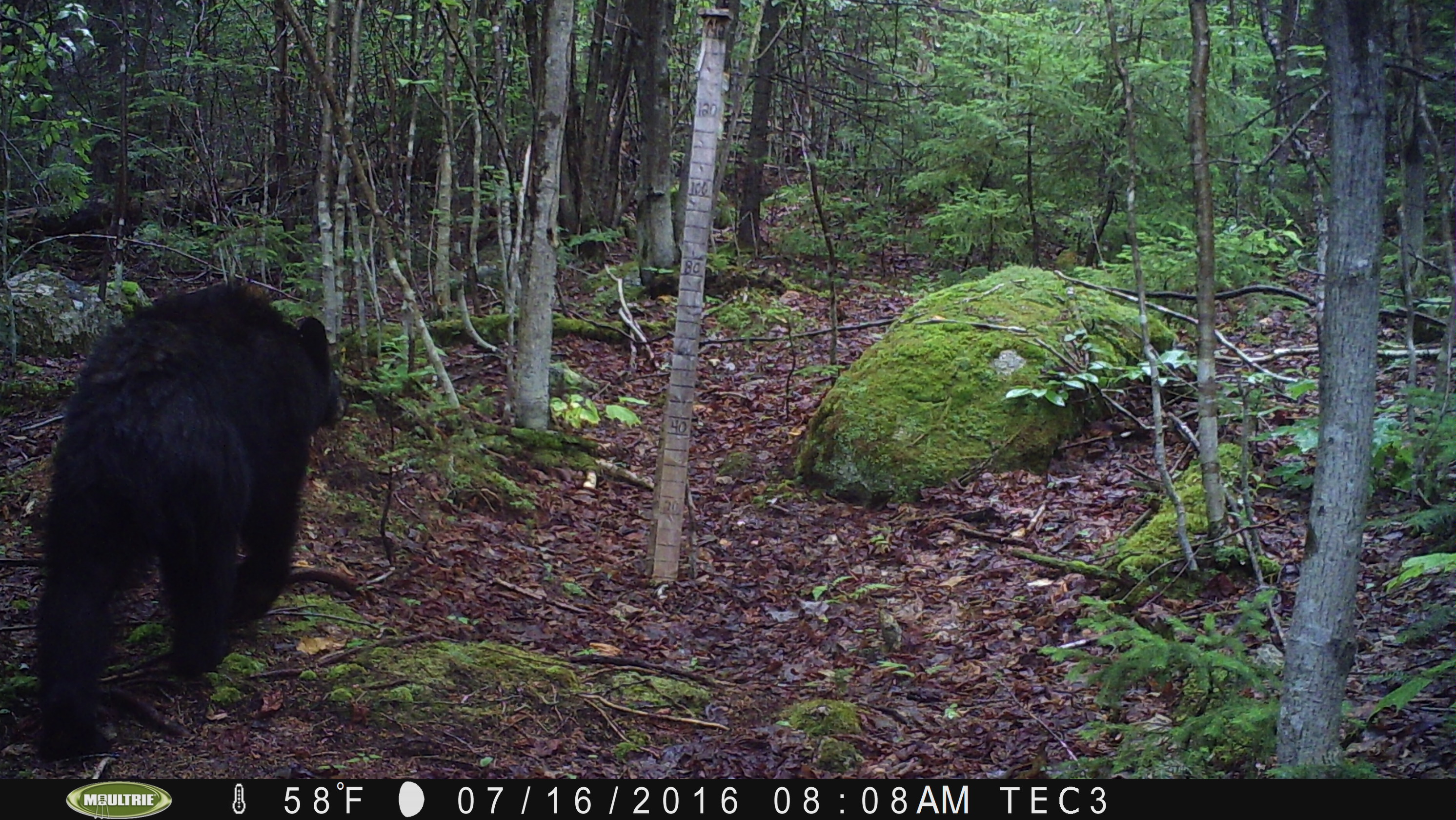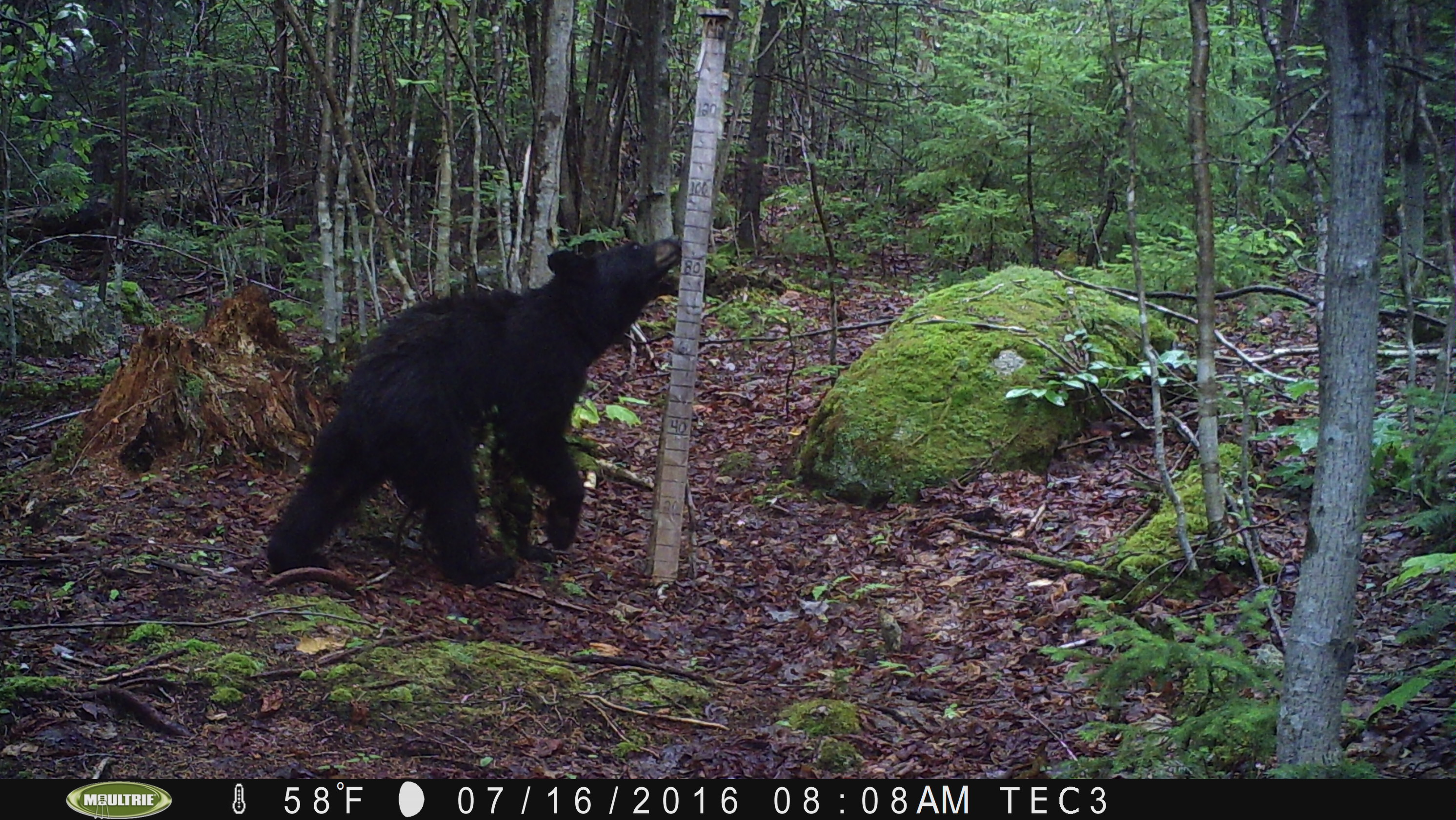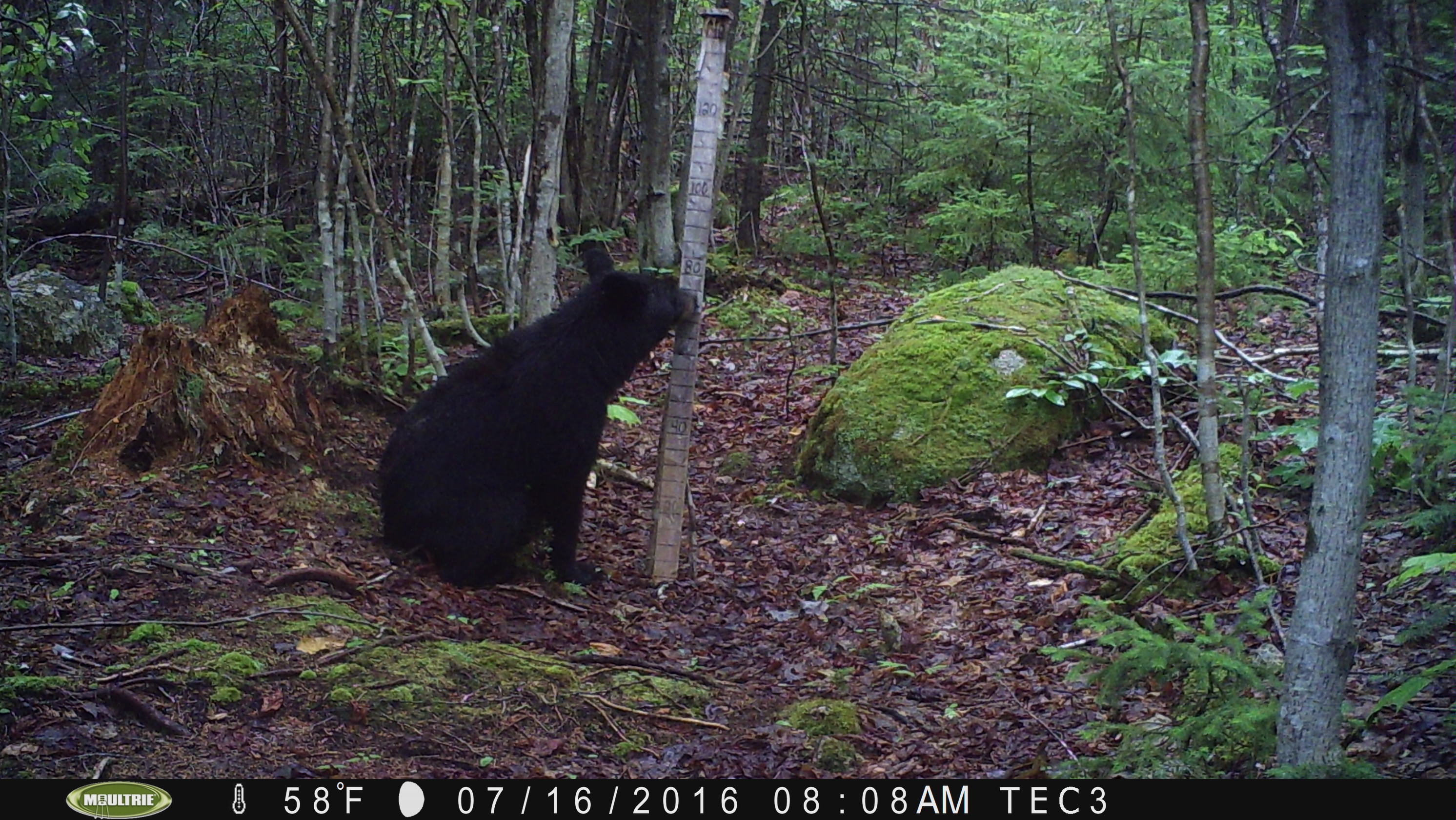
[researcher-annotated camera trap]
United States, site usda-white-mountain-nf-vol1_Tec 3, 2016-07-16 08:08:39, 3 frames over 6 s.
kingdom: Animalia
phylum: Chordata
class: Mammalia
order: Carnivora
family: Ursidae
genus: Ursus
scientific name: Ursus americanus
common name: black bear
Black bear (Ursus americanus).